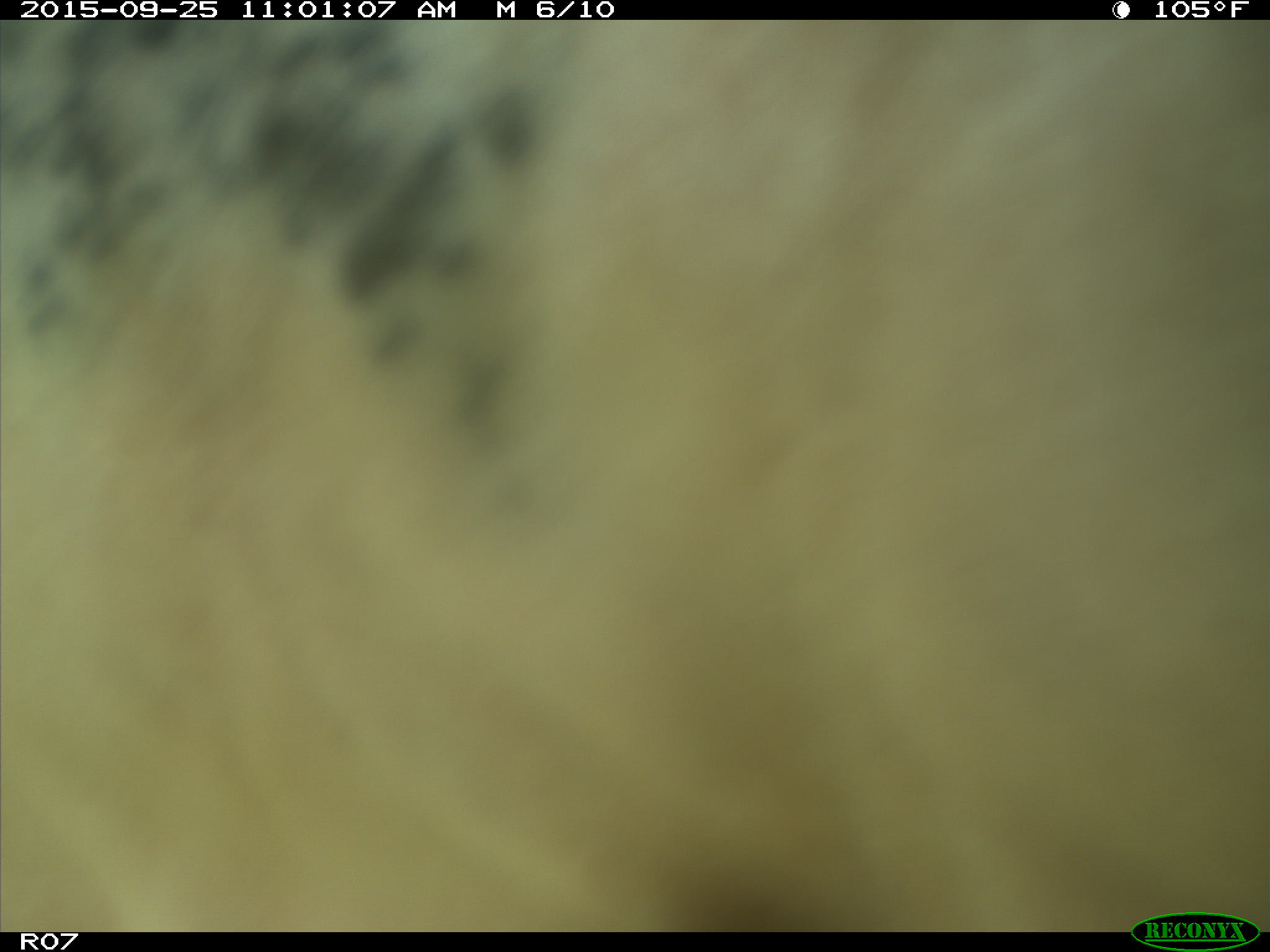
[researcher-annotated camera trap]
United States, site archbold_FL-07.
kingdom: Animalia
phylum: Chordata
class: Mammalia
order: Artiodactyla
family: Bovidae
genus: Bos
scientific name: Bos taurus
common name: domestic cow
Bos taurus (domestic cow).